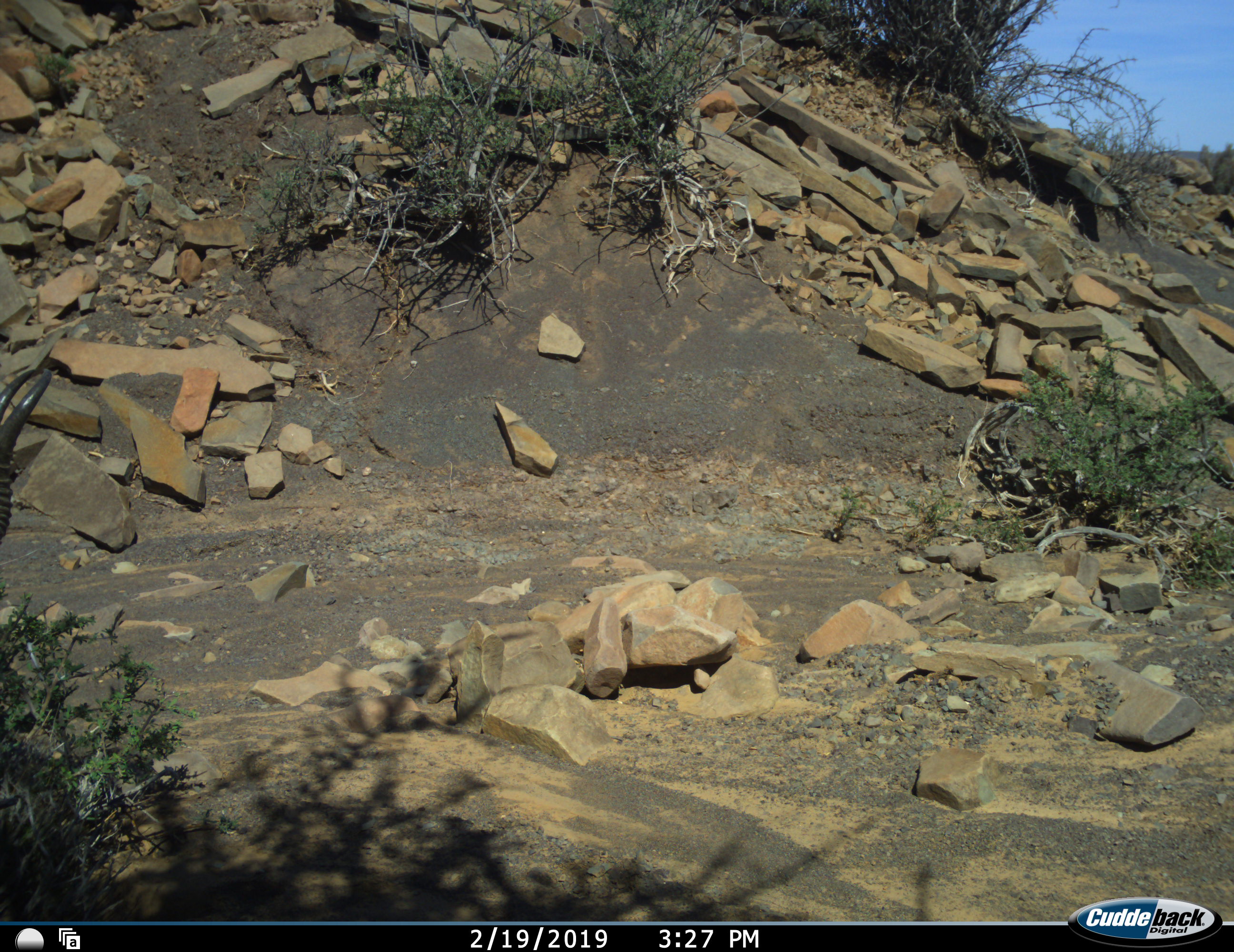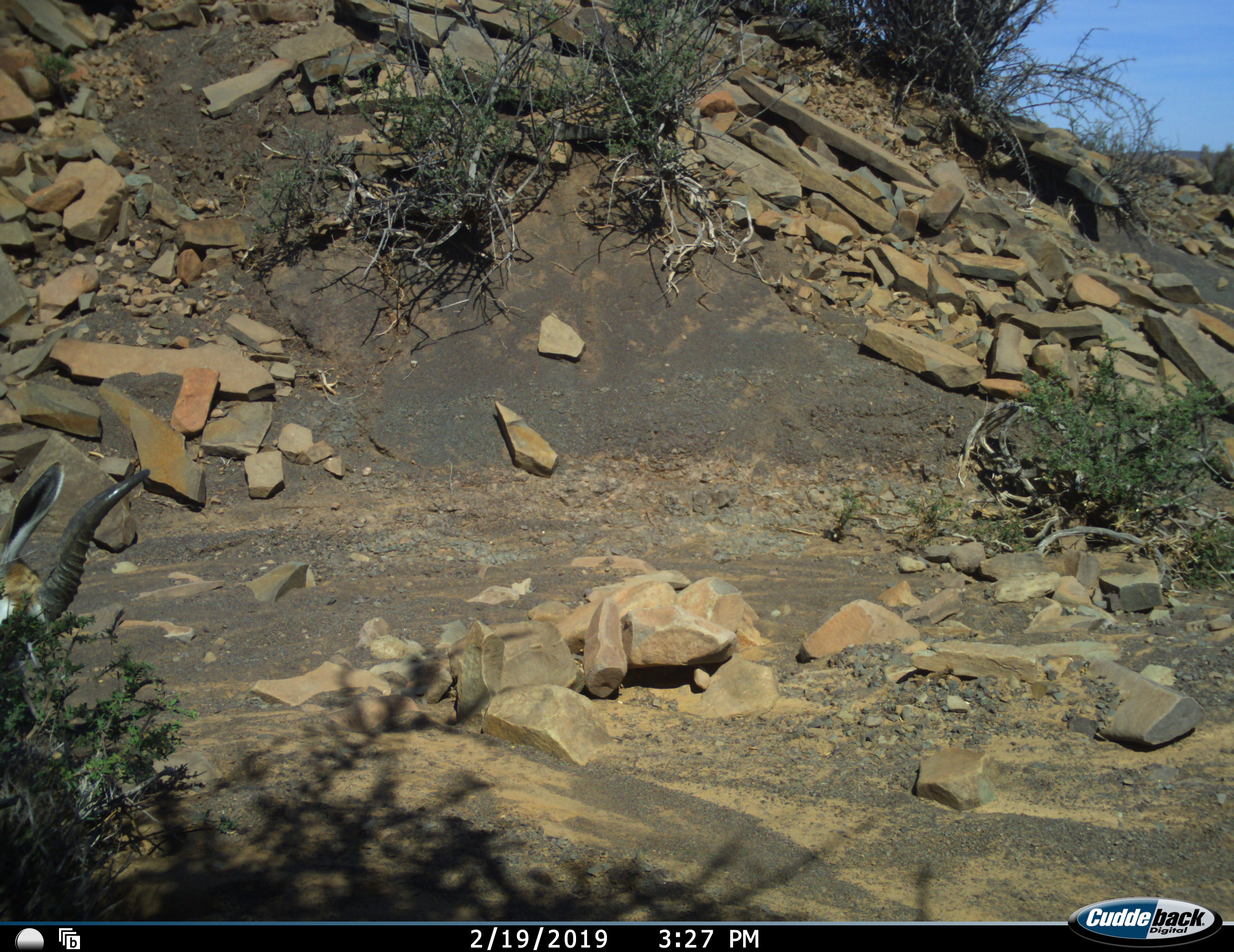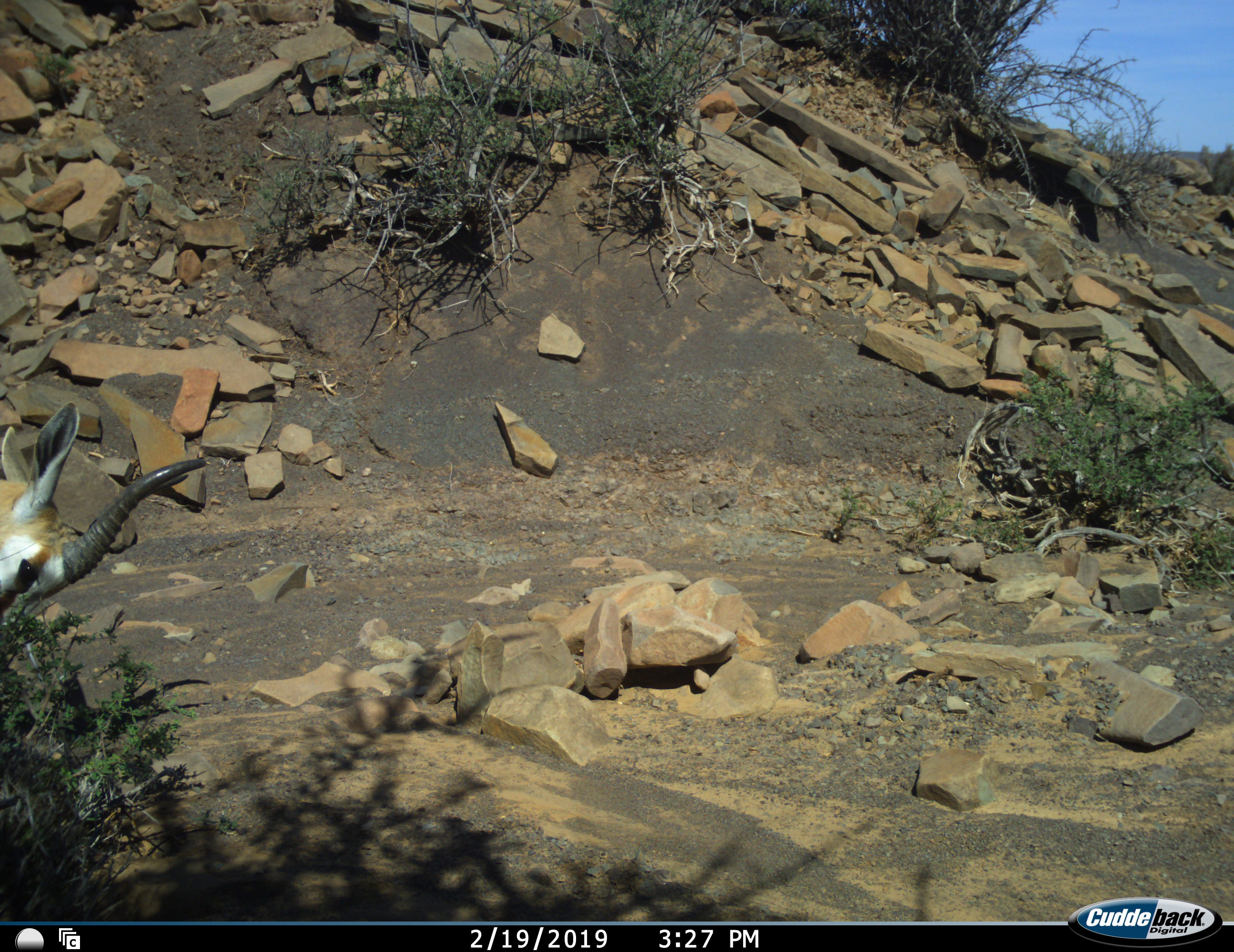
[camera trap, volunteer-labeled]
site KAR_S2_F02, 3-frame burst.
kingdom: Animalia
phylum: Chordata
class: Mammalia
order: Artiodactyla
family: Bovidae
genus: Antidorcas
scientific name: Antidorcas marsupialis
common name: springbok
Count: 1.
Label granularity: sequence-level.